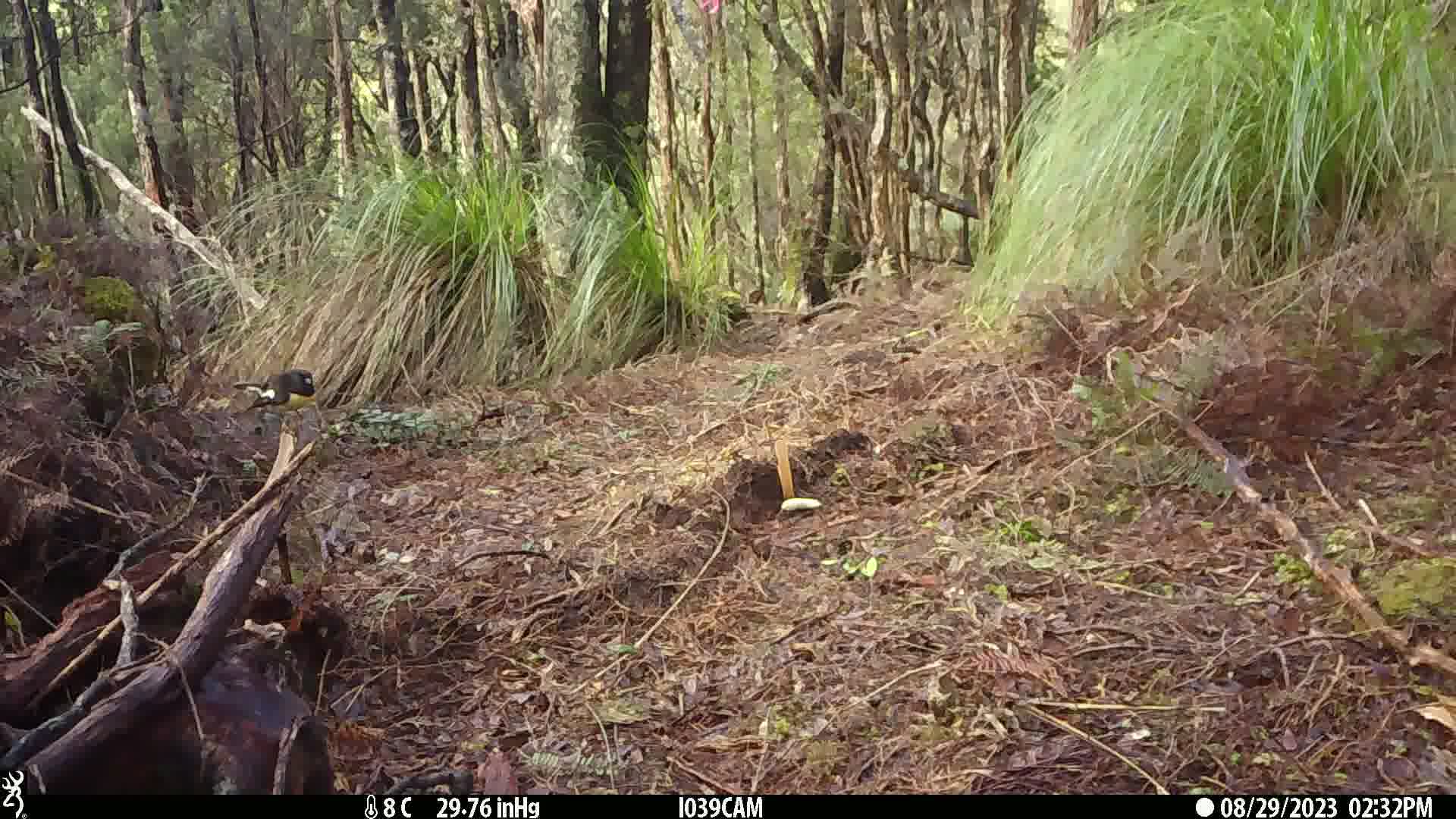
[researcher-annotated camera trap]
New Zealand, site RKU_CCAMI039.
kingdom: Animalia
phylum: Chordata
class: Aves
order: Passeriformes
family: Petroicidae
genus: Petroica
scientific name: Petroica macrocephala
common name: tomtit